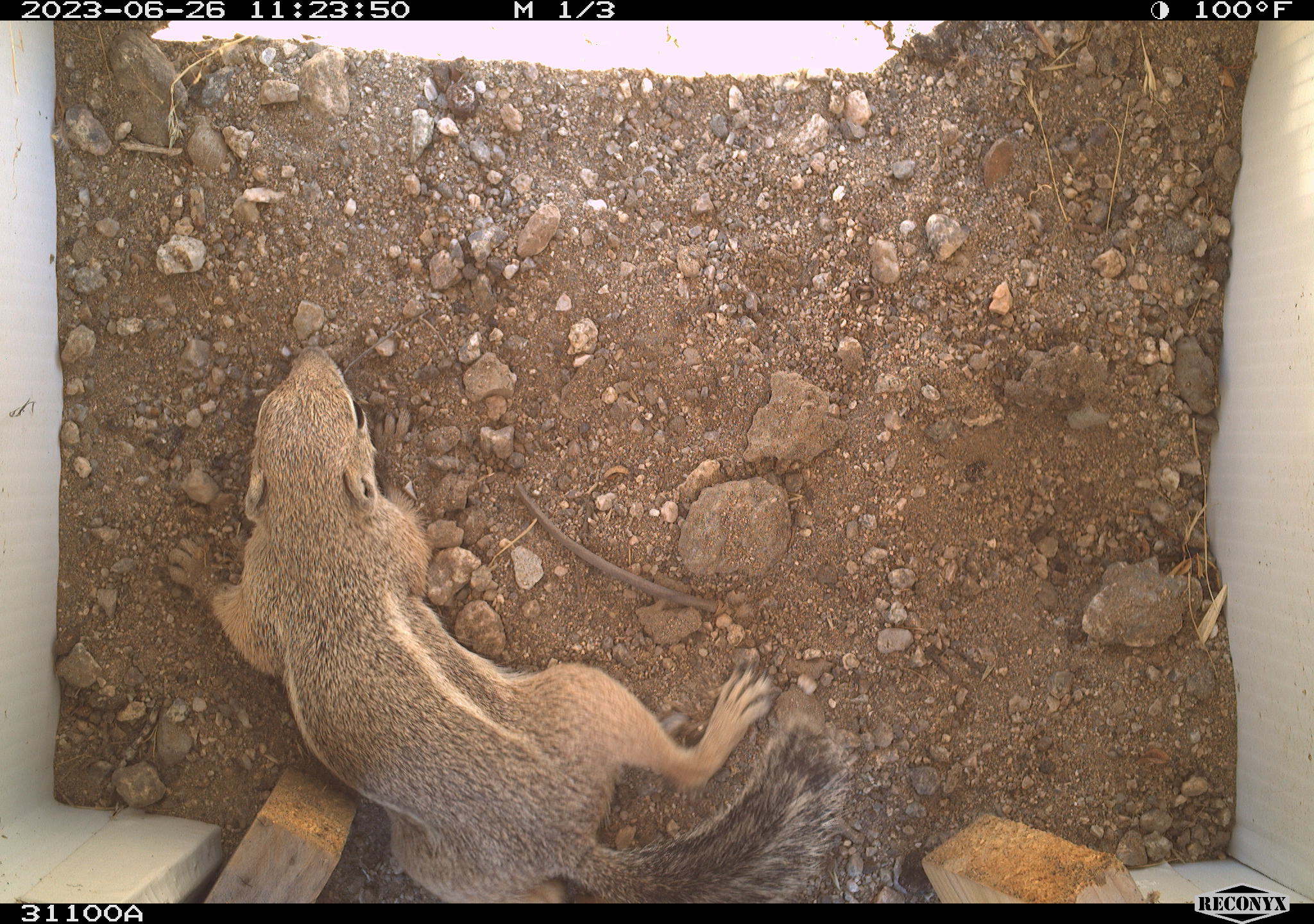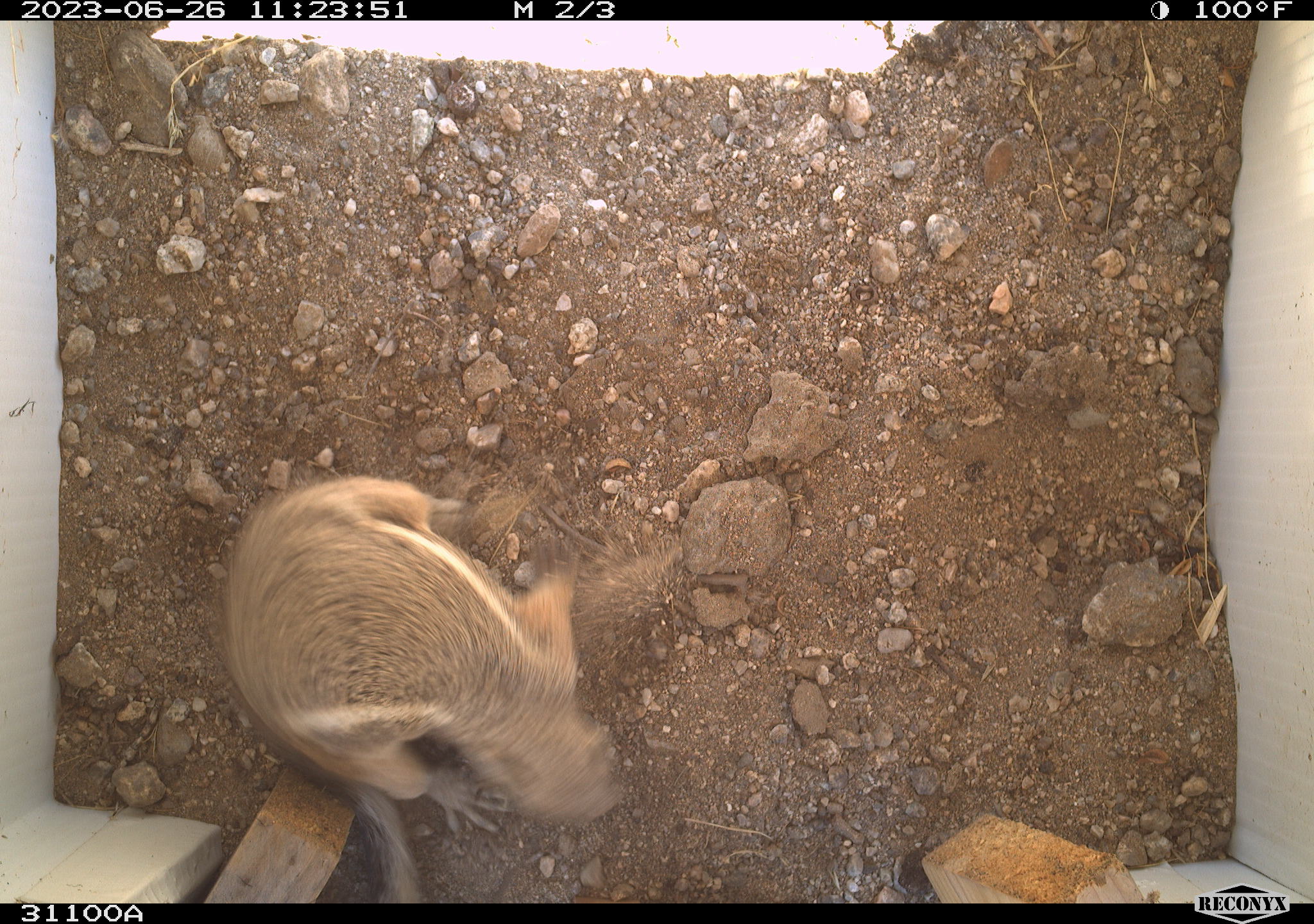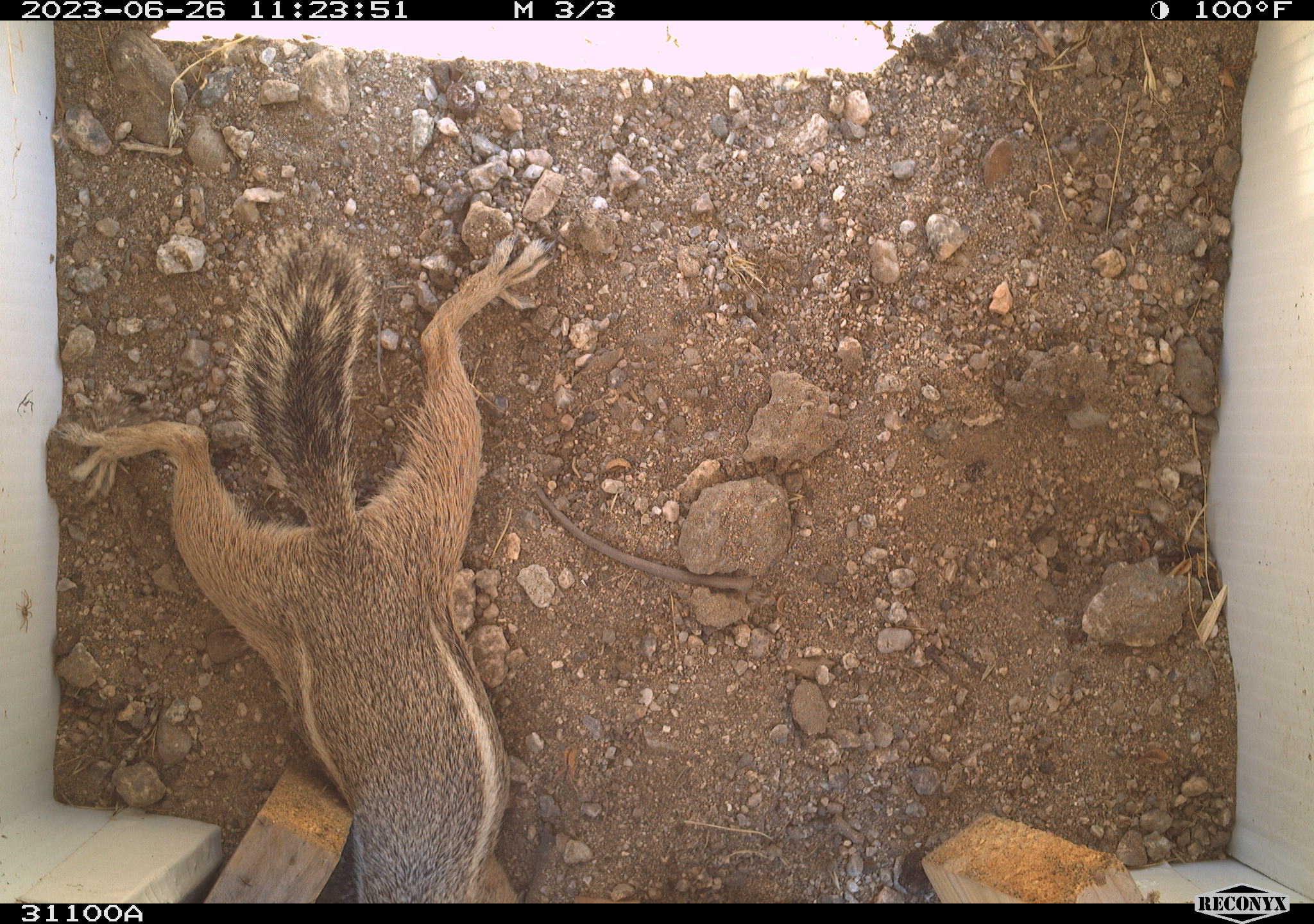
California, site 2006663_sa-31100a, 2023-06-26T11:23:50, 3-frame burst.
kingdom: Animalia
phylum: Chordata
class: Mammalia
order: Rodentia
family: Sciuridae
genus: Ammospermophilus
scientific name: Ammospermophilus leucurus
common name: white-tailed antelope squirrel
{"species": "white-tailed antelope squirrel (Ammospermophilus leucurus)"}